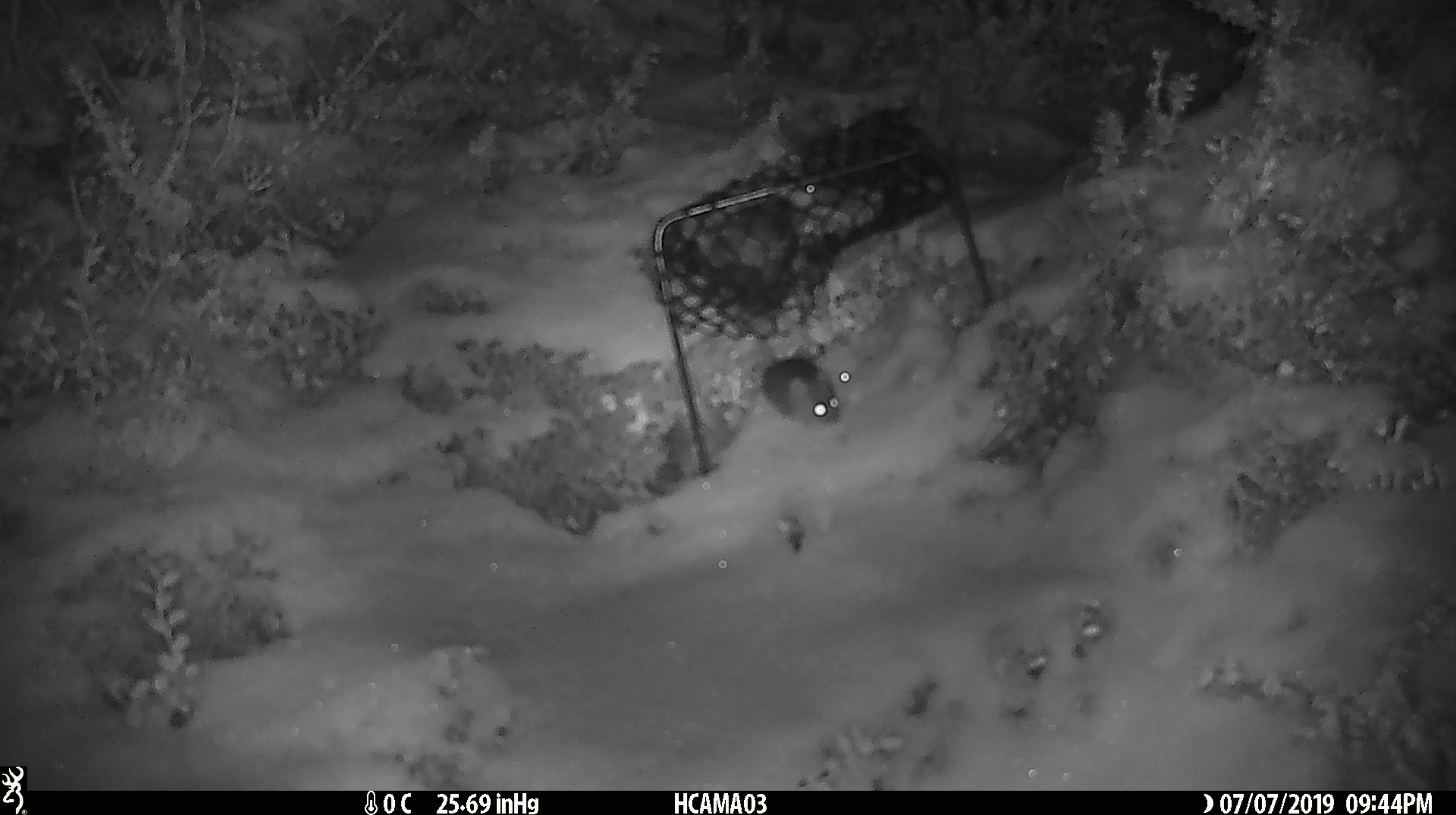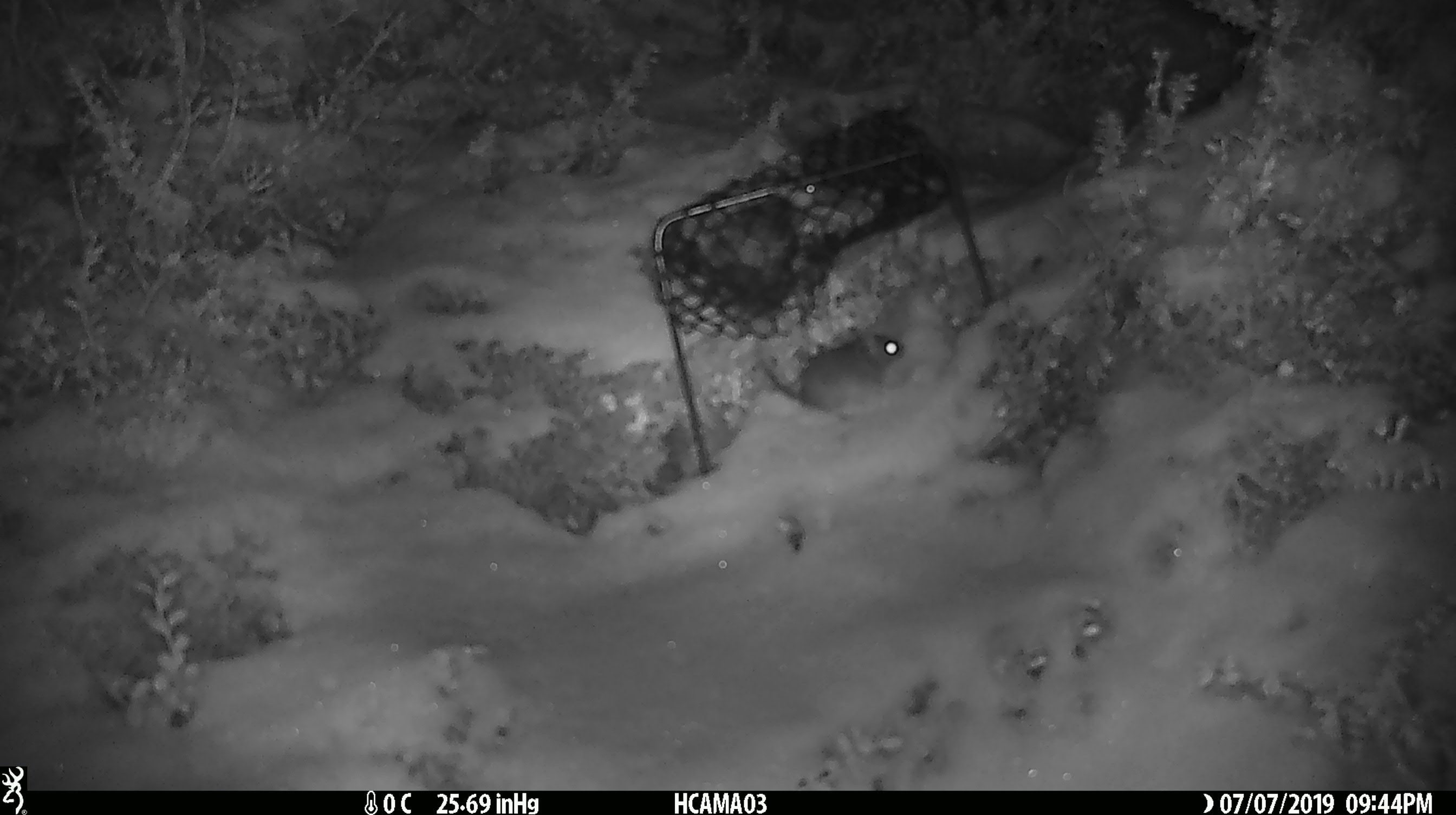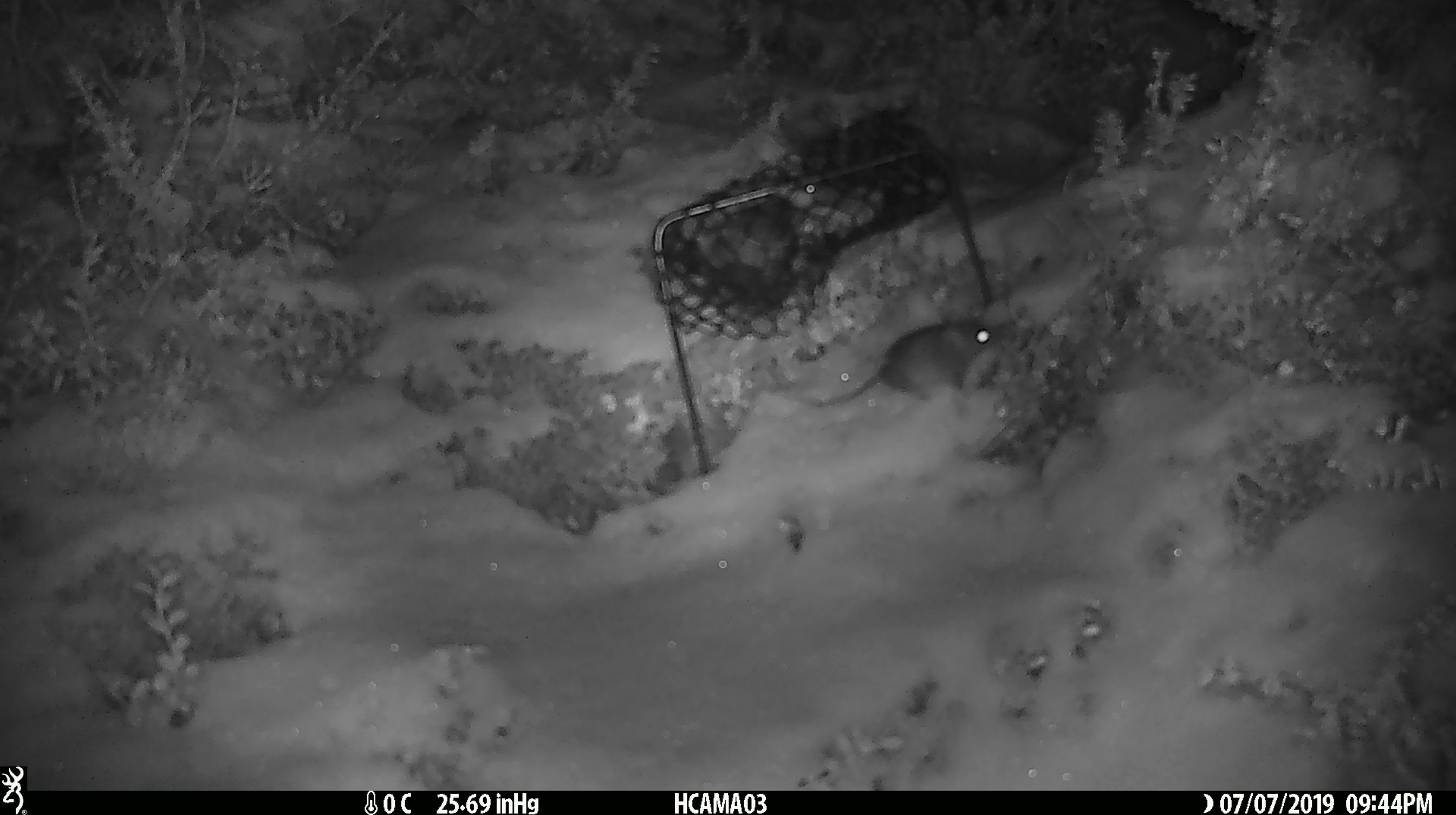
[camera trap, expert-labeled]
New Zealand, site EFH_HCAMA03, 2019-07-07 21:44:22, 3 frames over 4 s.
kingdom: Animalia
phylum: Chordata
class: Mammalia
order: Rodentia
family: Muridae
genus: Mus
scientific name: Mus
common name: mouse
Mouse (Mus).